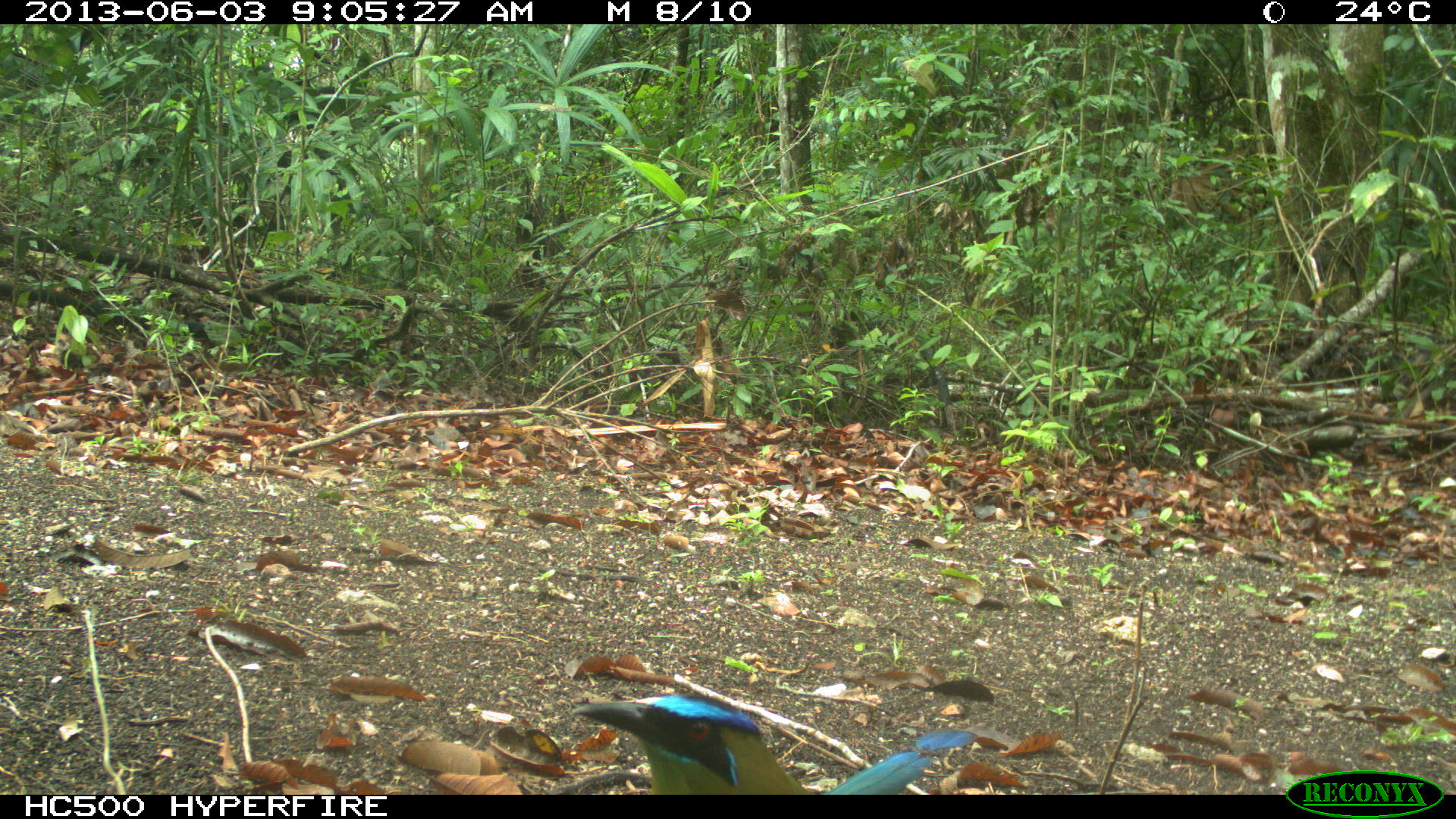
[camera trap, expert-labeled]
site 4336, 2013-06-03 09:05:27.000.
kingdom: Animalia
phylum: Chordata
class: Aves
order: Coraciiformes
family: Momotidae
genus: Momotus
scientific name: Momotus momota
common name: amazonian motmot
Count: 1.